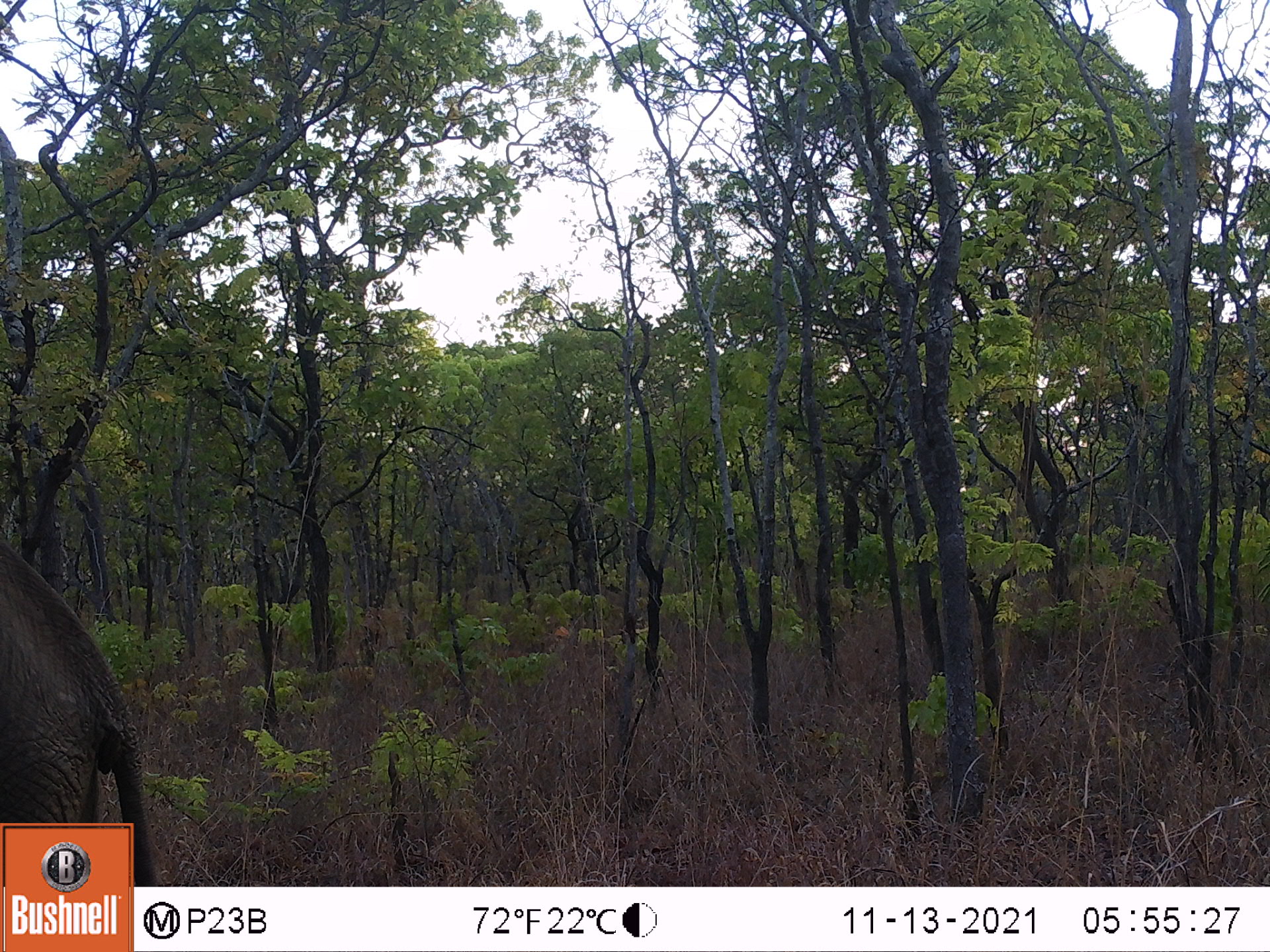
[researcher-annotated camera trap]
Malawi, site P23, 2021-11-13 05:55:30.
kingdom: Animalia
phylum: Chordata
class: Mammalia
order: Proboscidea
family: Elephantidae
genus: Loxodonta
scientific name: Loxodonta africana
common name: african savanna elephant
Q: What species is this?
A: African savanna elephant (Loxodonta africana).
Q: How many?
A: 1.